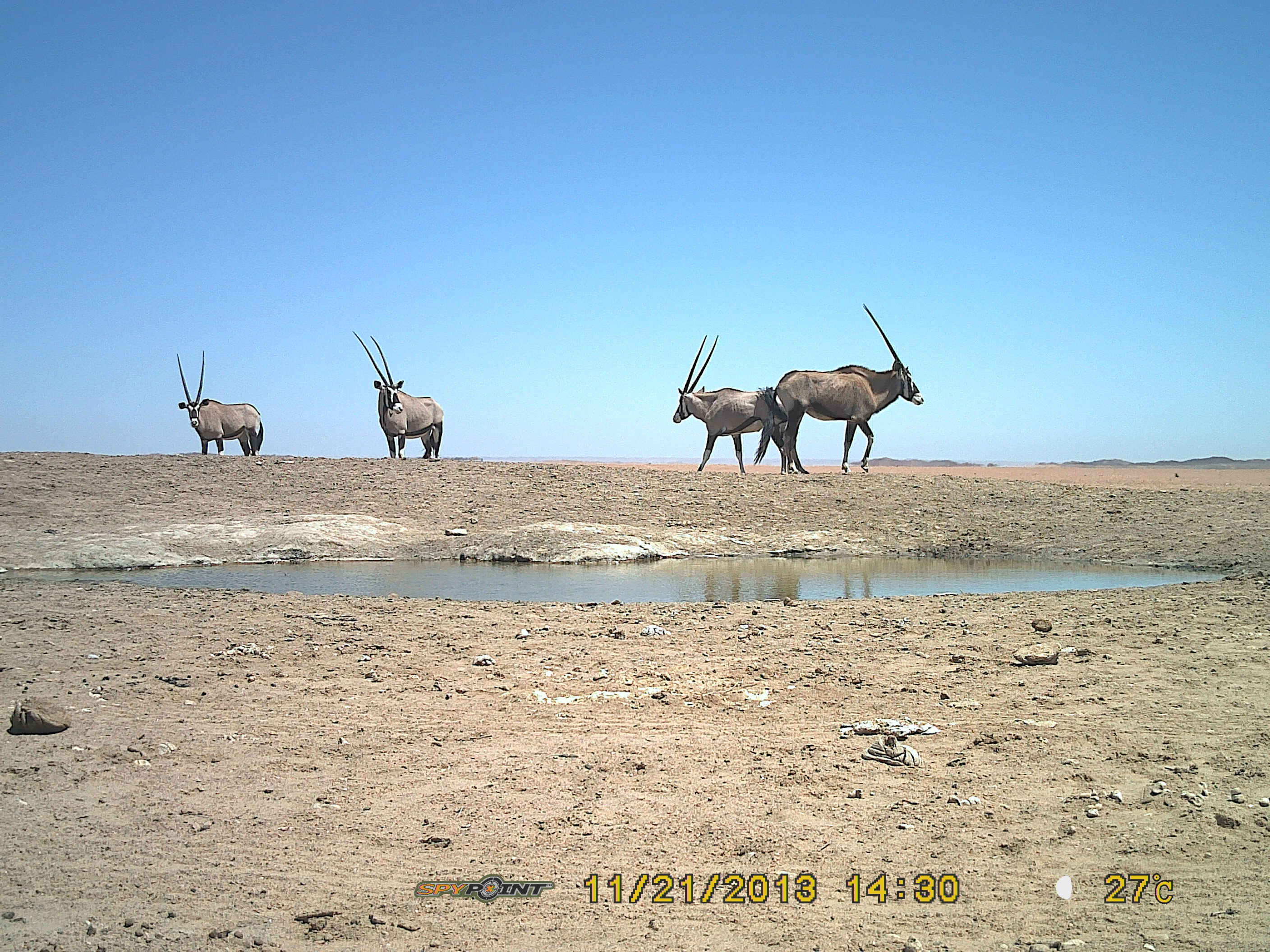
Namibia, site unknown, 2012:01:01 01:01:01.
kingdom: Animalia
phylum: Chordata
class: Mammalia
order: Artiodactyla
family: Bovidae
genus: Oryx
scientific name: Oryx gazella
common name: gemsbok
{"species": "Oryx gazella (gemsbok)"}